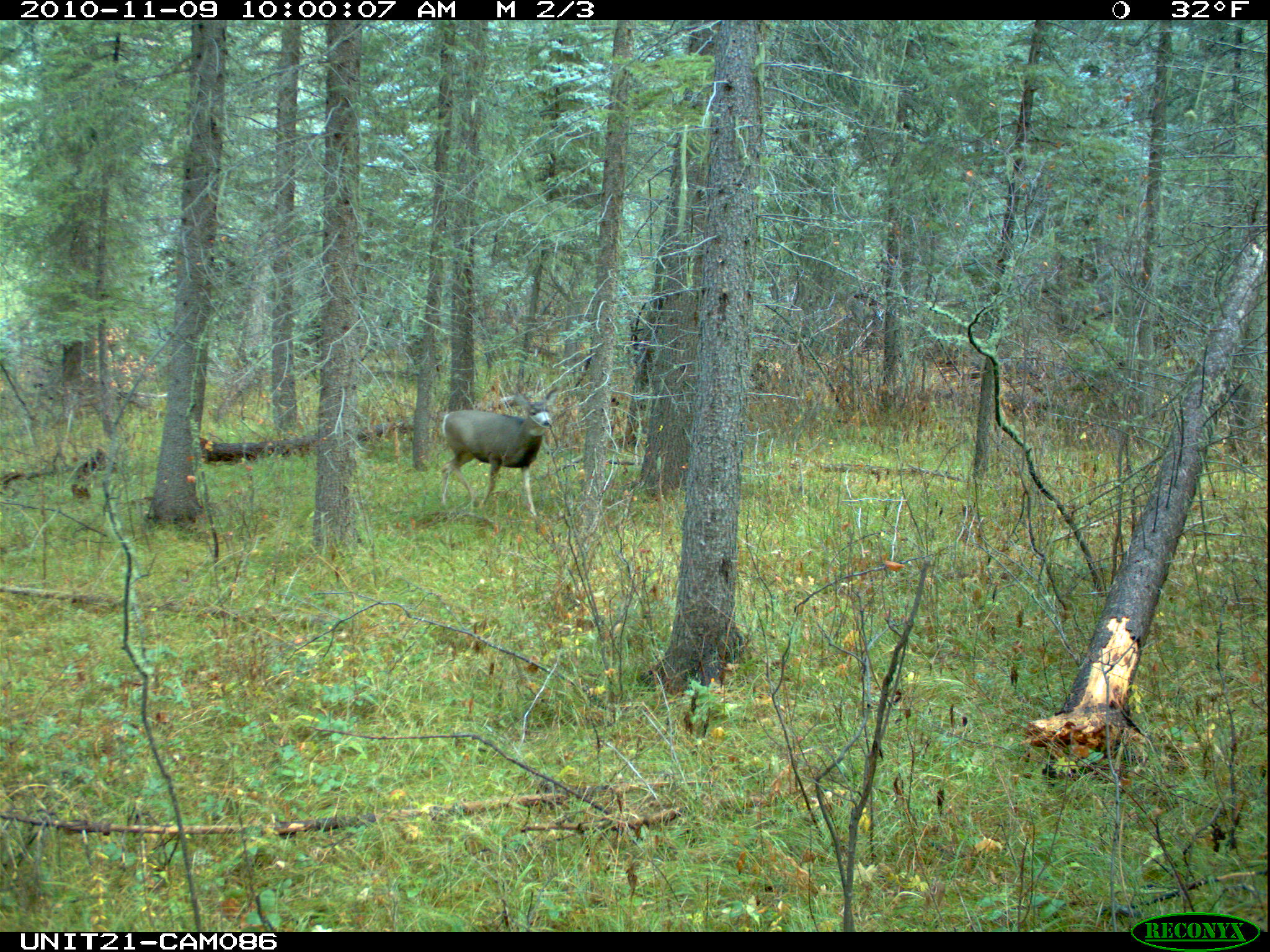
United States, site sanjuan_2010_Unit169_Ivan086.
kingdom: Animalia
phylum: Chordata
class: Mammalia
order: Artiodactyla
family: Cervidae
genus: Odocoileus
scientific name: Odocoileus hemionus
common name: mule deer